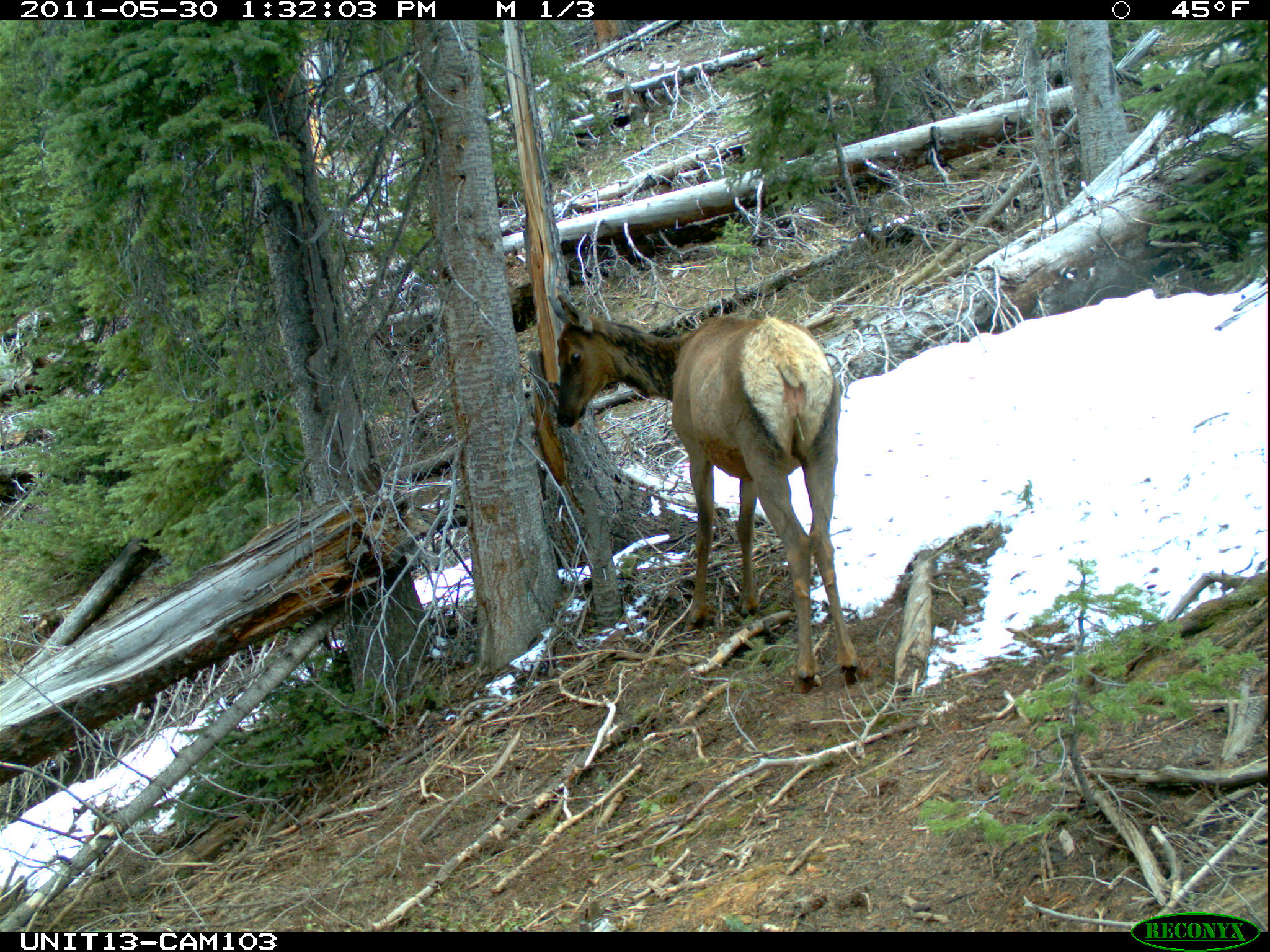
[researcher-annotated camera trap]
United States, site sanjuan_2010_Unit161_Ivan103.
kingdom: Animalia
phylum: Chordata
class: Mammalia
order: Artiodactyla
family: Cervidae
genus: Cervus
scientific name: Cervus elaphus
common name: red deer